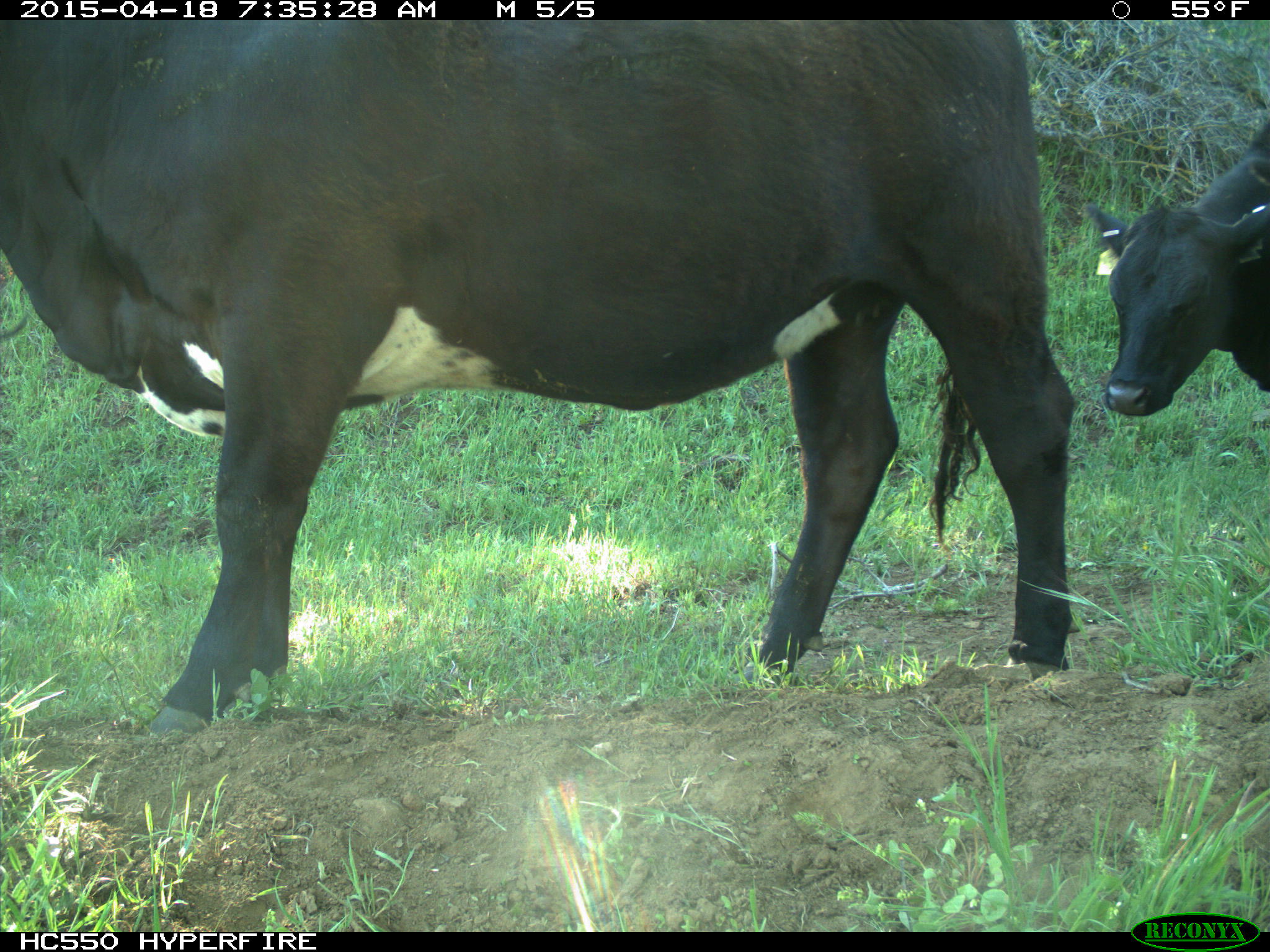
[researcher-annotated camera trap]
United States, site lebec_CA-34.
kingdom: Animalia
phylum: Chordata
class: Mammalia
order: Artiodactyla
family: Bovidae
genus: Bos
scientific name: Bos taurus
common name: domestic cow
Bos taurus (domestic cow).